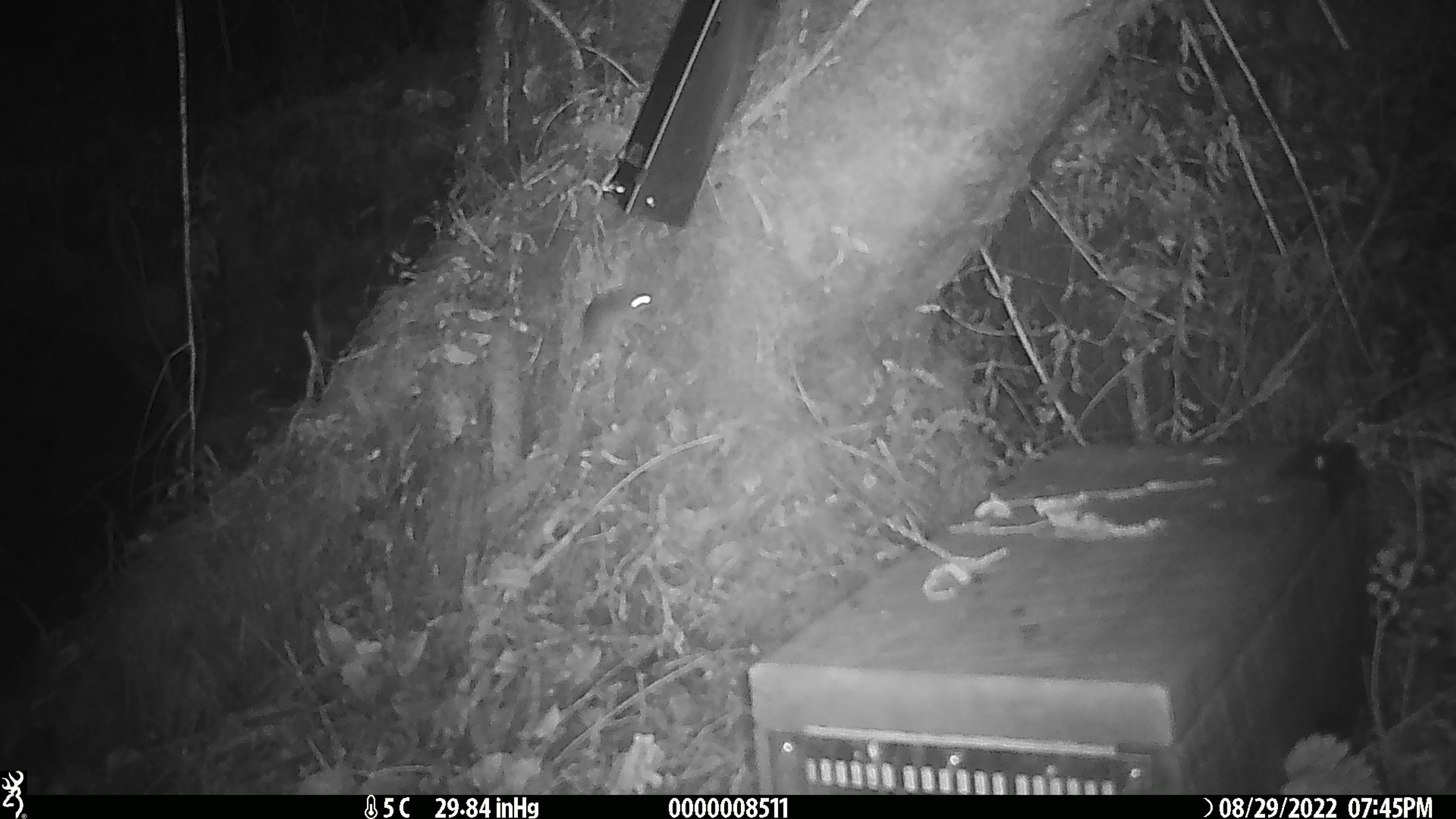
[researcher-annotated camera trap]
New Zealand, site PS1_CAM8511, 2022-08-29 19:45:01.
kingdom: Animalia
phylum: Chordata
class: Mammalia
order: Rodentia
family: Muridae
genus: Mus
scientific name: Mus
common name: mouse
Mouse (Mus).